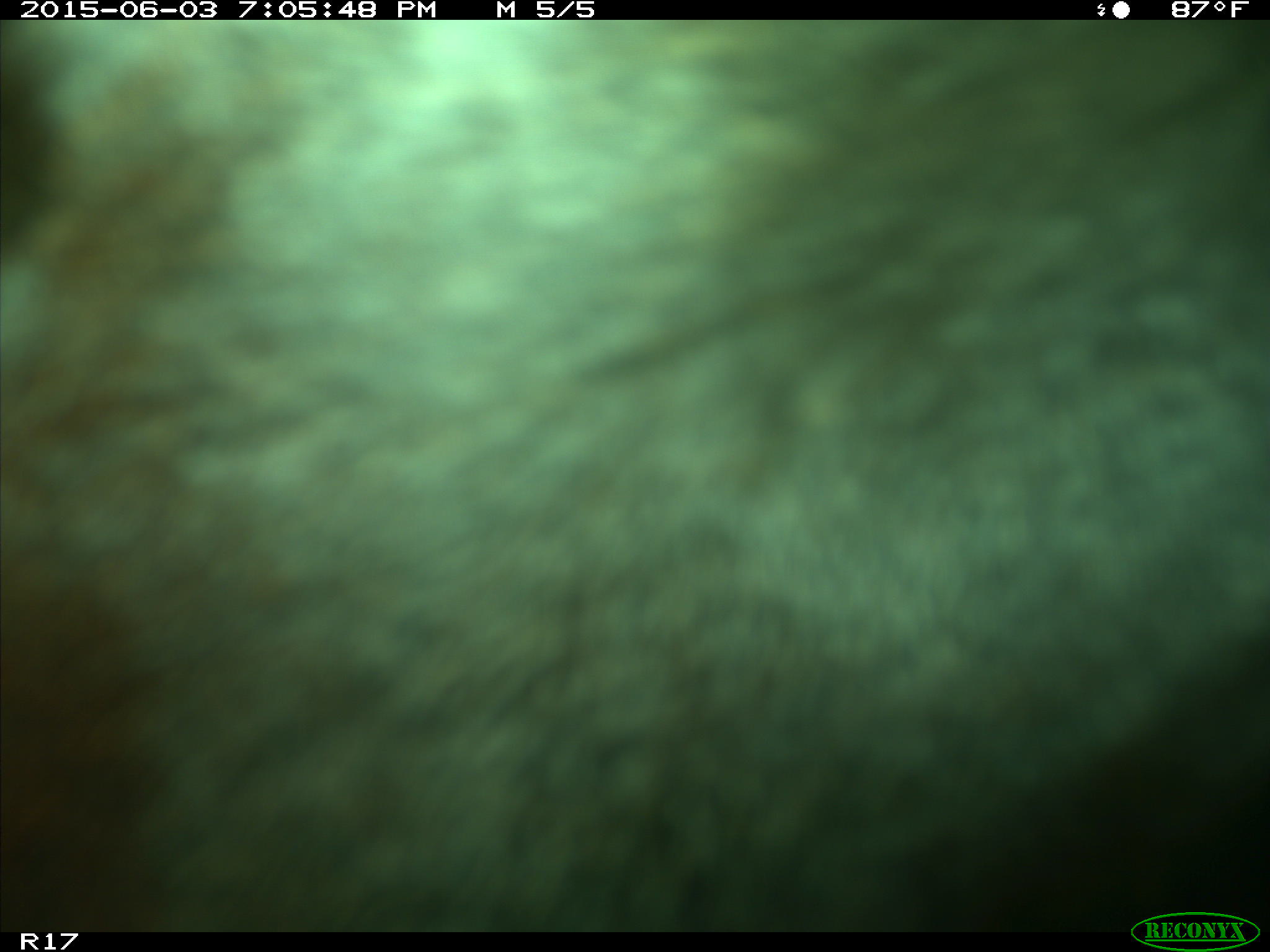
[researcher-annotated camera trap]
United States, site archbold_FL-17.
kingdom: Animalia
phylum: Chordata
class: Mammalia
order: Artiodactyla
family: Bovidae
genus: Bos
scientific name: Bos taurus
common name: domestic cow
Bos taurus (domestic cow).